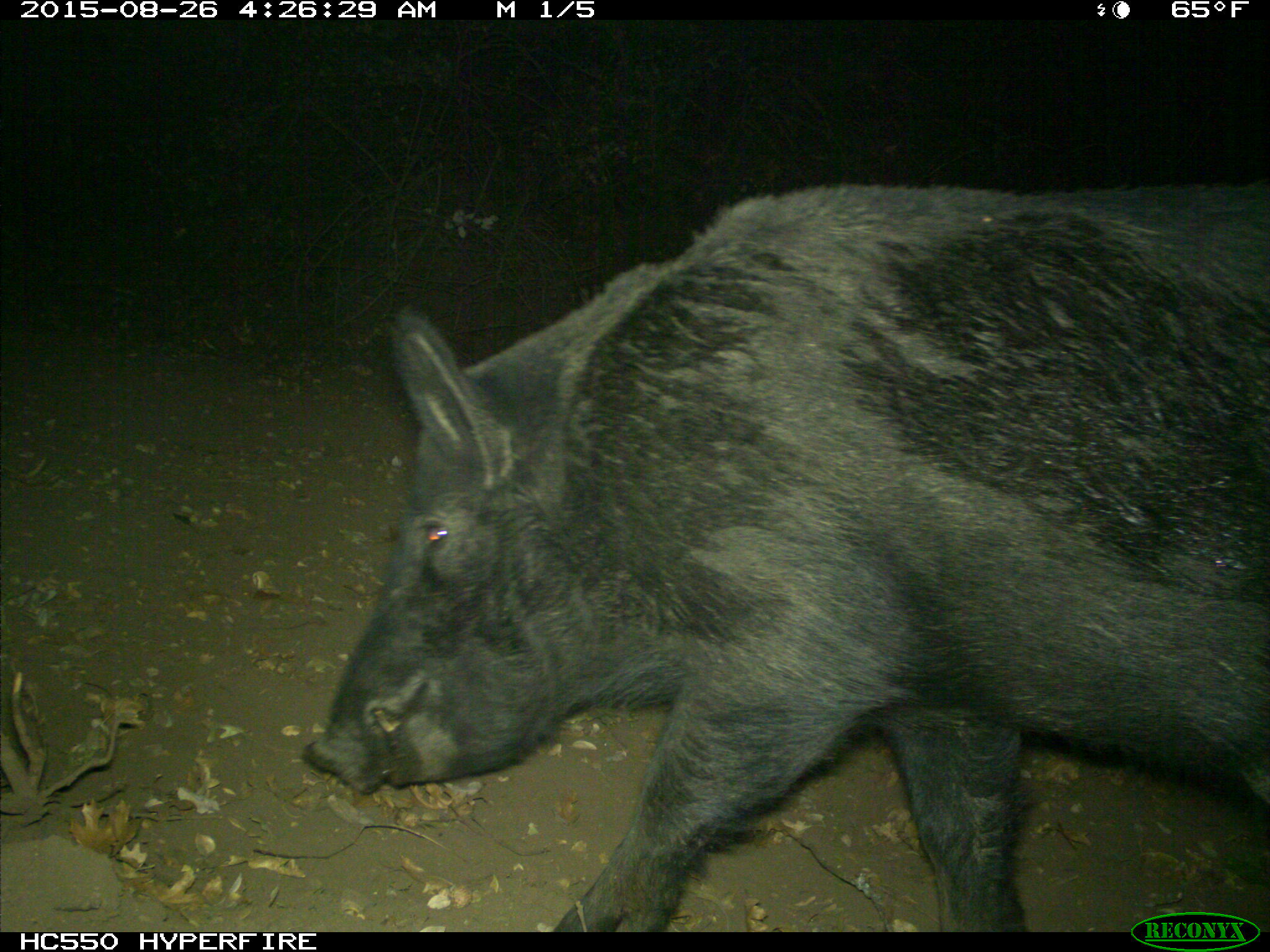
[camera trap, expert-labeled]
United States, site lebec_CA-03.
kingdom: Animalia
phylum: Chordata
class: Mammalia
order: Artiodactyla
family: Suidae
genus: Sus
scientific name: Sus scrofa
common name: wild boar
Sus scrofa (wild boar).